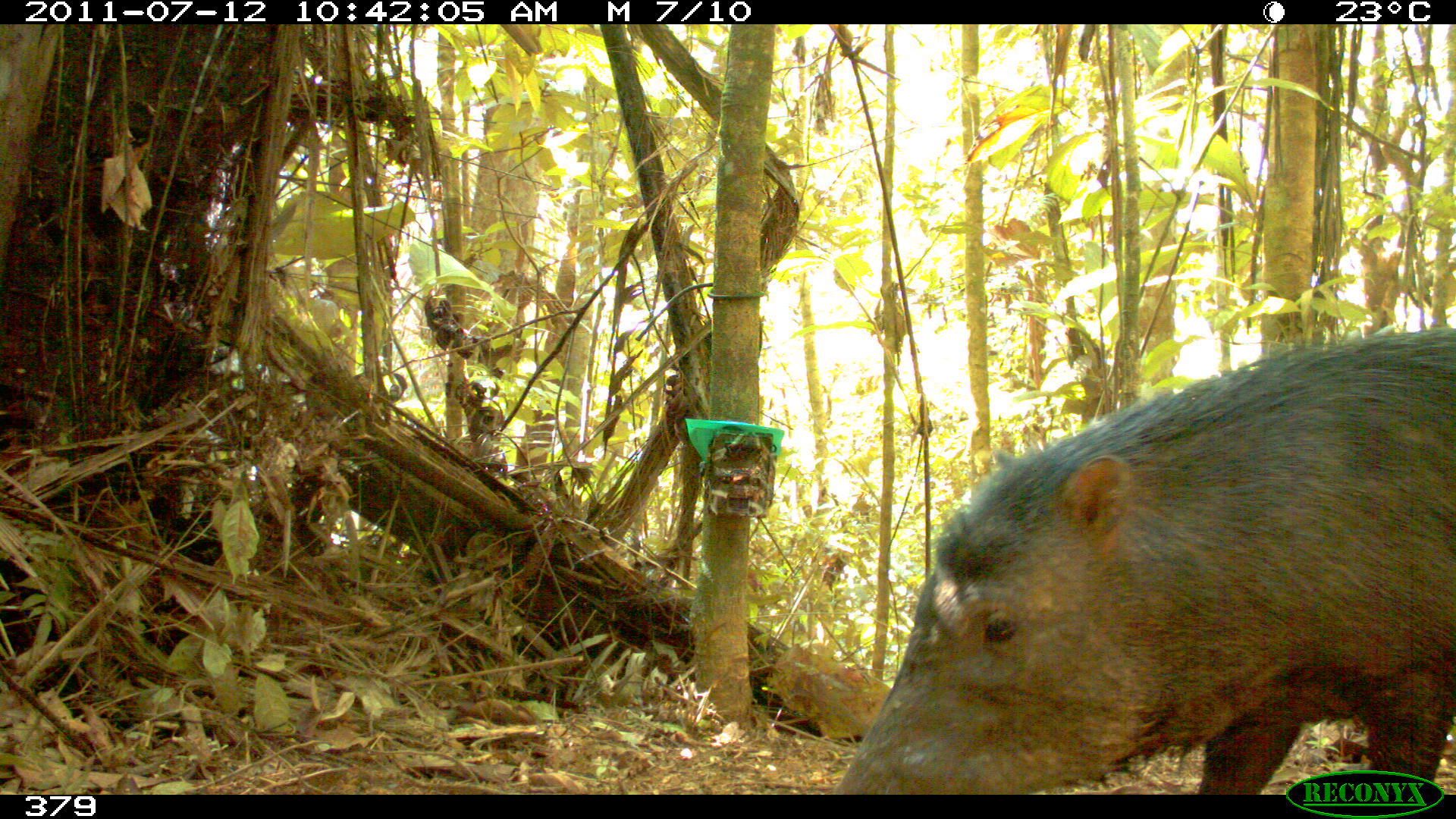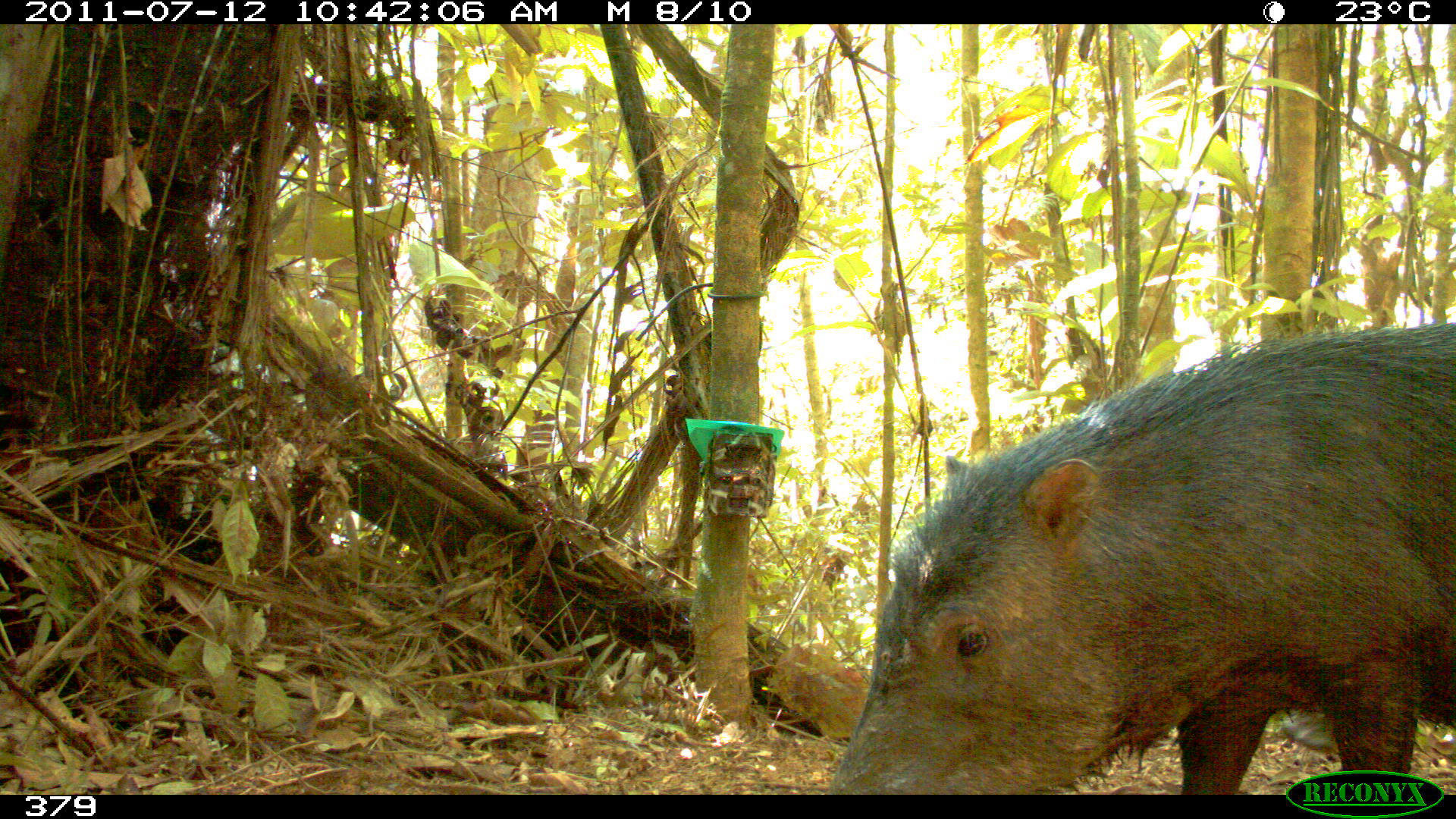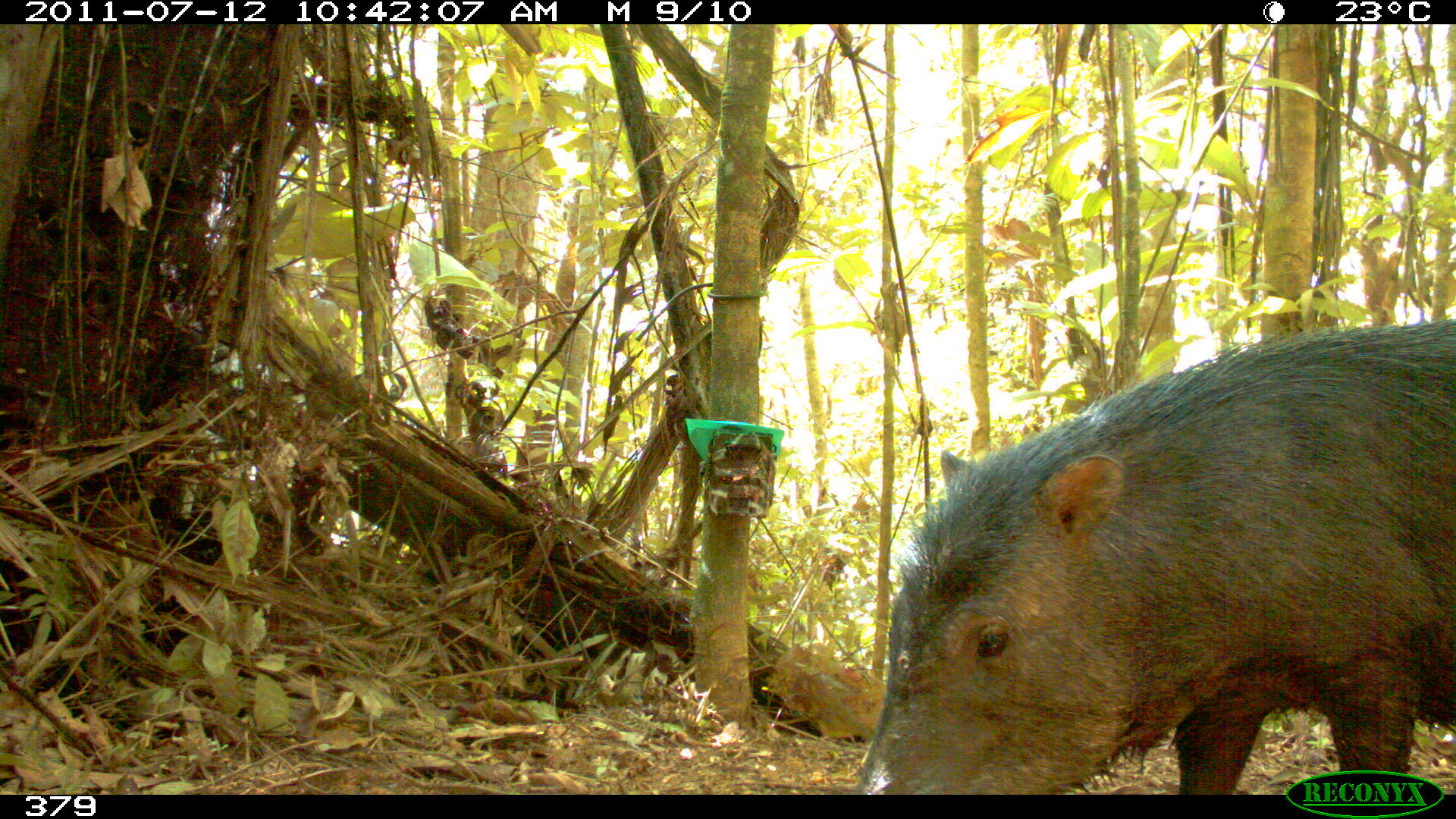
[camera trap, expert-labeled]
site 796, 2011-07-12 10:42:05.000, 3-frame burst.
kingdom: Animalia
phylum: Chordata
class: Mammalia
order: Artiodactyla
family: Tayassuidae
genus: Tayassu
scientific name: Tayassu pecari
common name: white-lipped peccary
Tayassu pecari (white-lipped peccary).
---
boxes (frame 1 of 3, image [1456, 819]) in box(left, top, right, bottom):
tayassu pecari: box(832, 321, 1455, 790)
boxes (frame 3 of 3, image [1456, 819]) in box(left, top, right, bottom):
tayassu pecari: box(847, 313, 1456, 790)